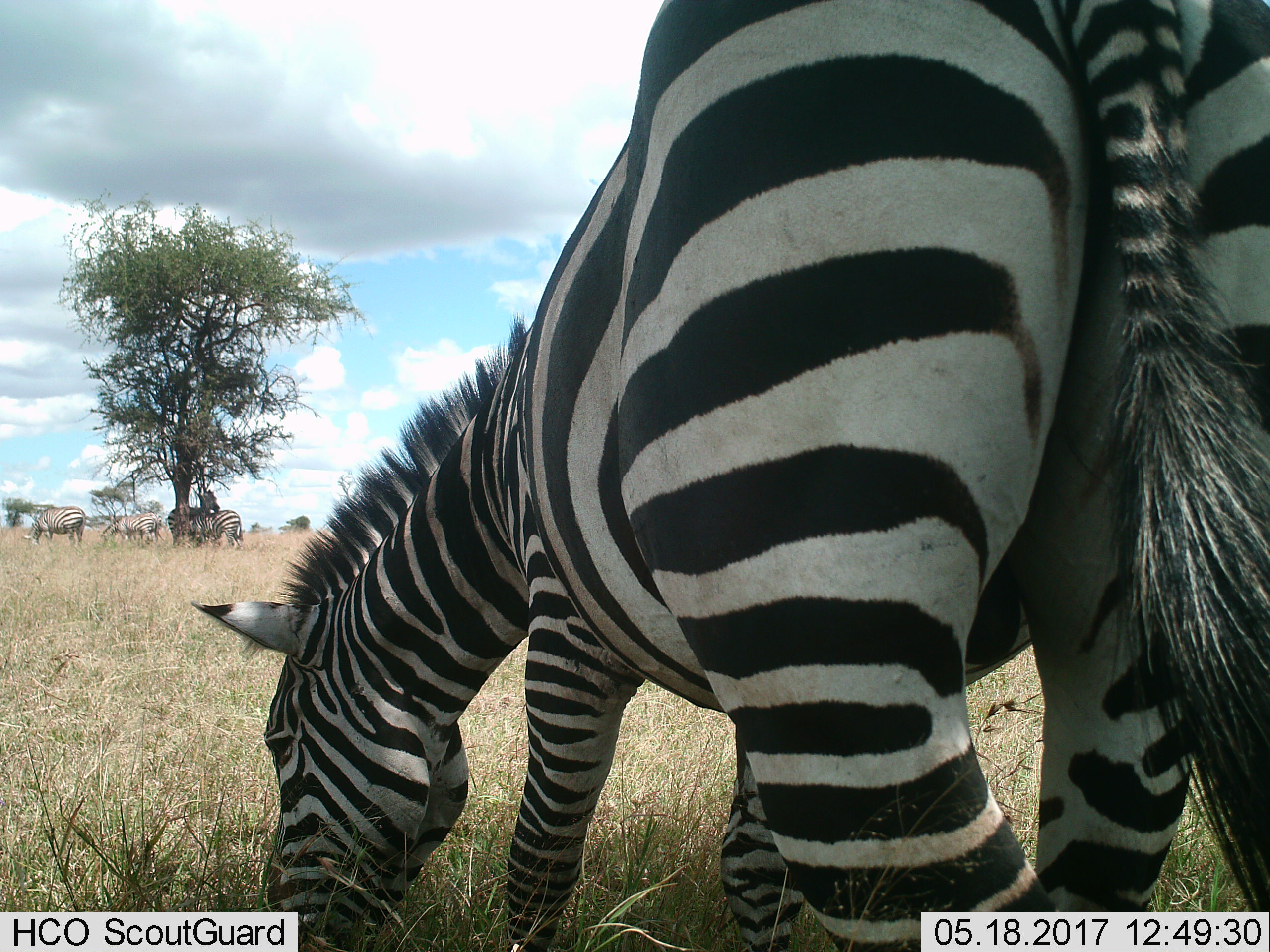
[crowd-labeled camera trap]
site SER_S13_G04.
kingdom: Animalia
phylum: Chordata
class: Mammalia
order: Perissodactyla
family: Equidae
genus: Equus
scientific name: Equus quagga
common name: plains zebra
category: zebraplains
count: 5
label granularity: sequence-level